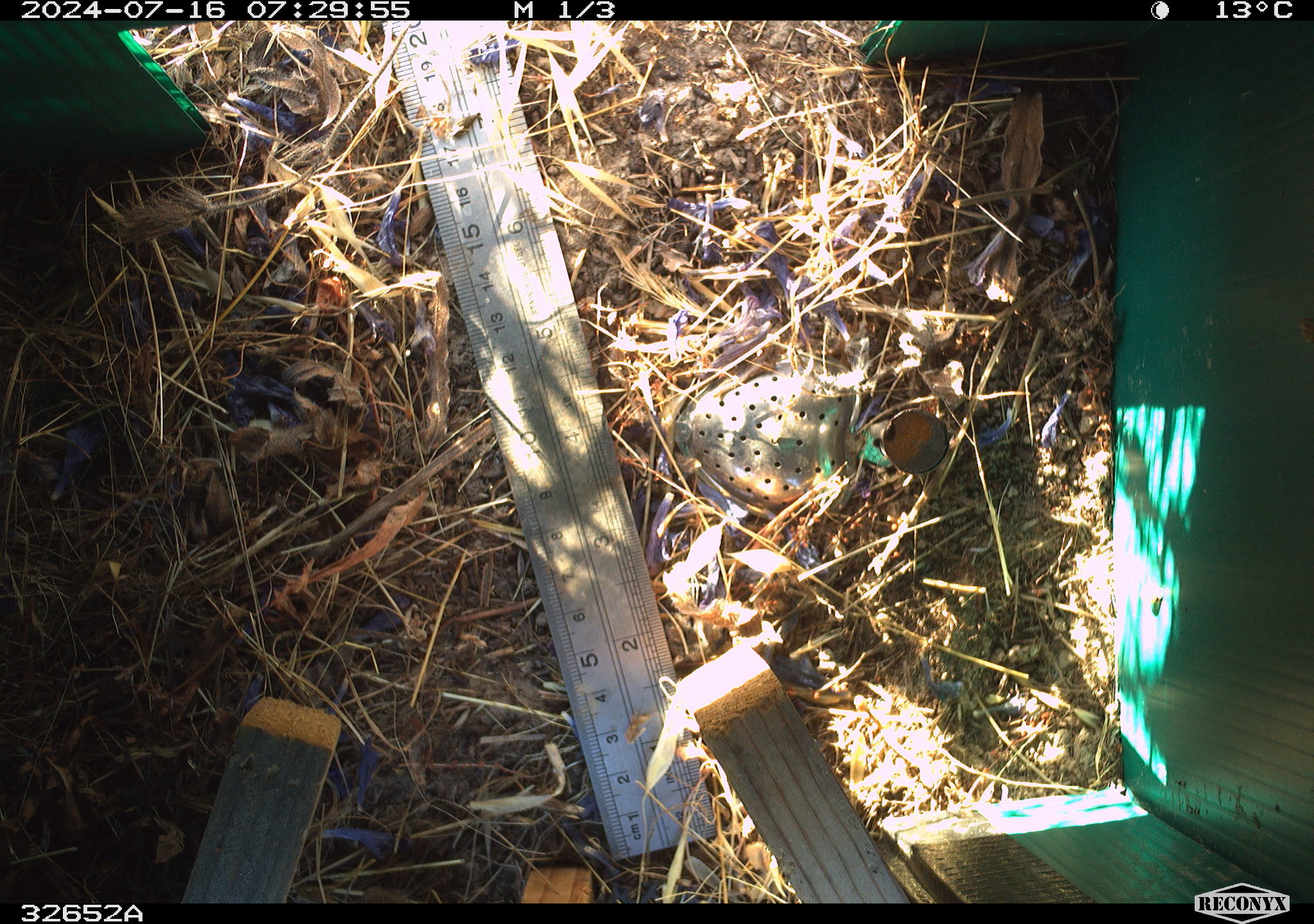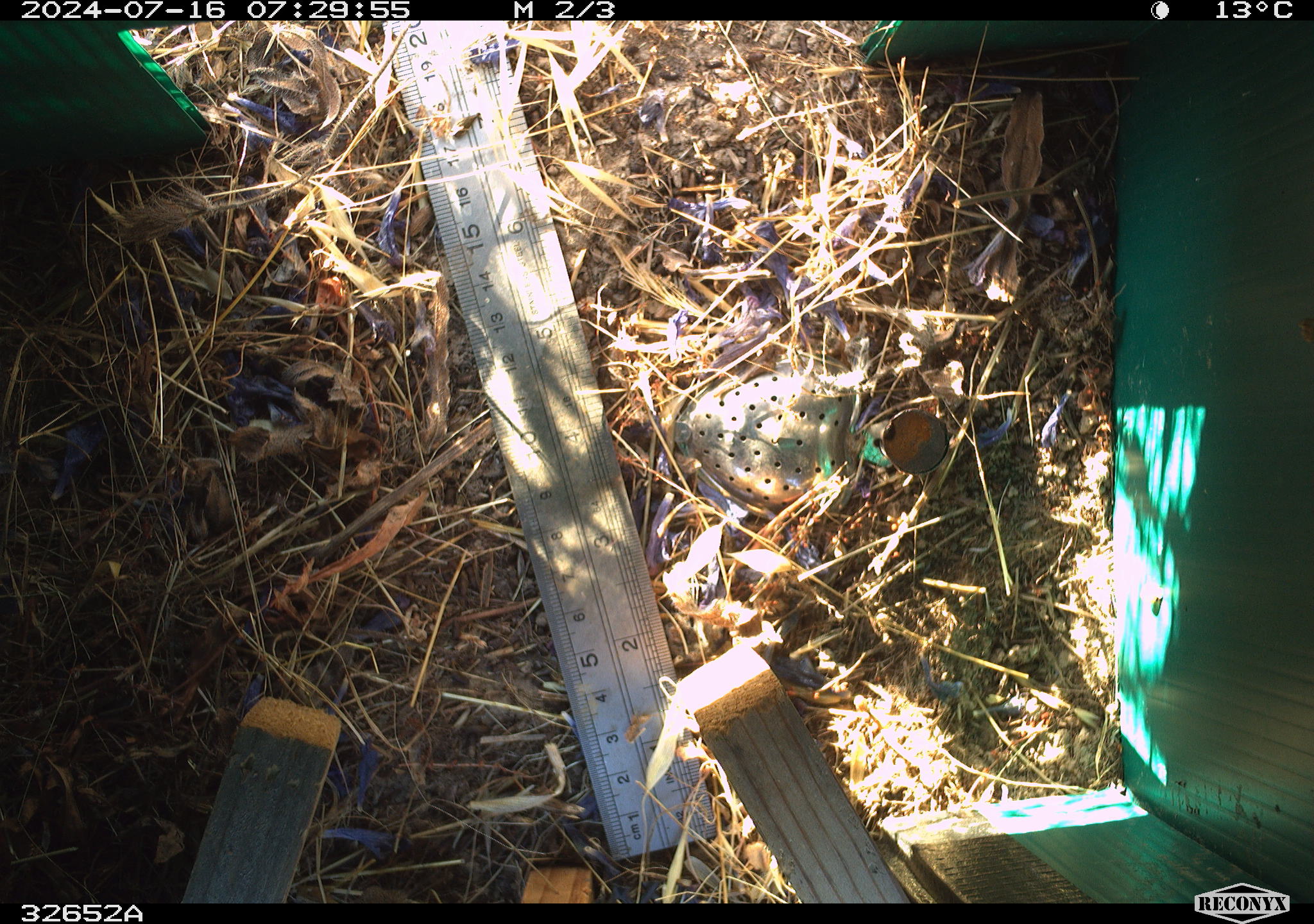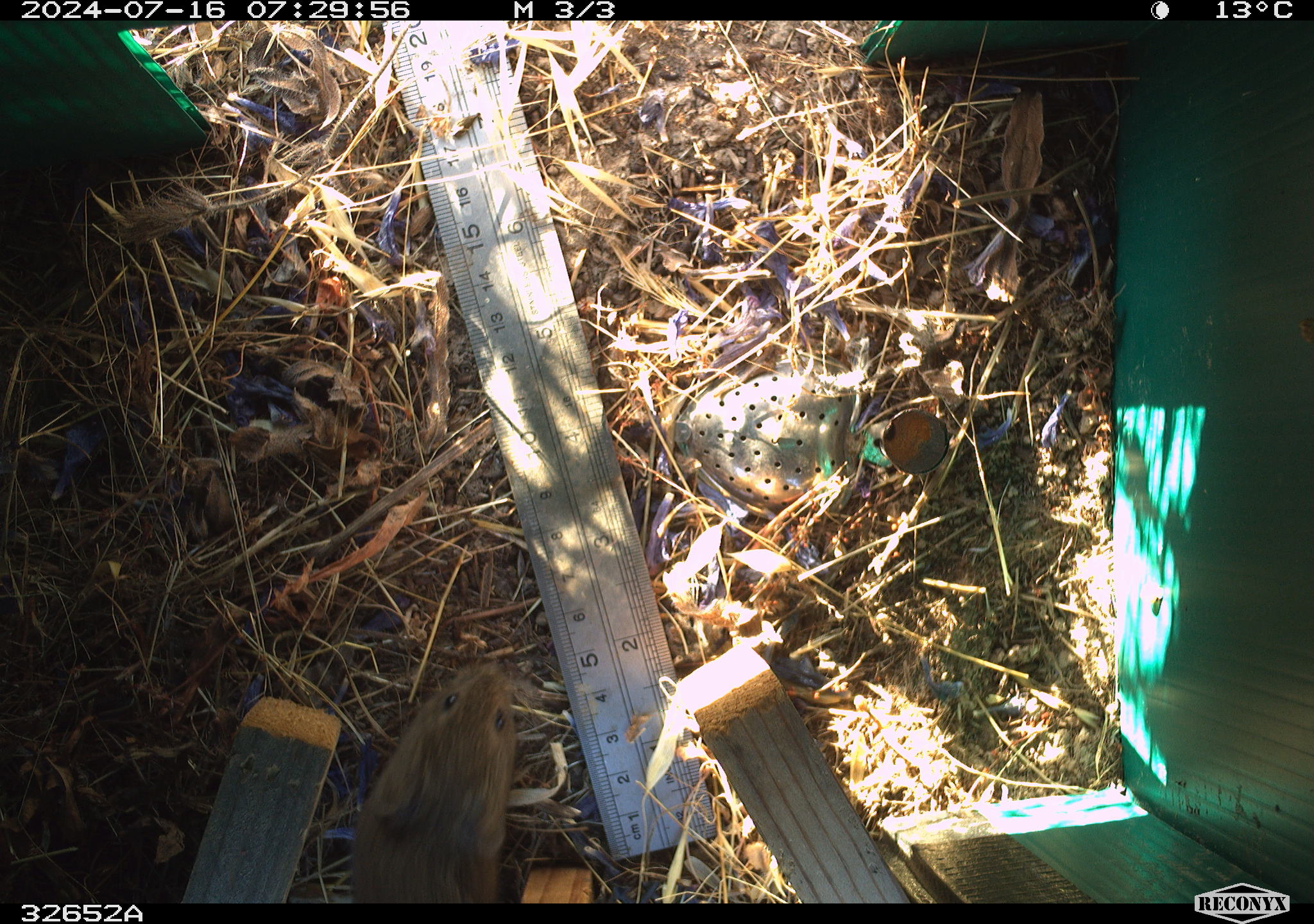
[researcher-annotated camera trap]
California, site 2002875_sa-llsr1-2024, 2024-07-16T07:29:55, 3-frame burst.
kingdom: Animalia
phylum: Chordata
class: Mammalia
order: Rodentia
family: Cricetidae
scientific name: Arvicolinae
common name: voles, lemmings, and muskrats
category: arvicolinae subfamily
Arvicolinae subfamily (voles, lemmings, and muskrats) (Arvicolinae).